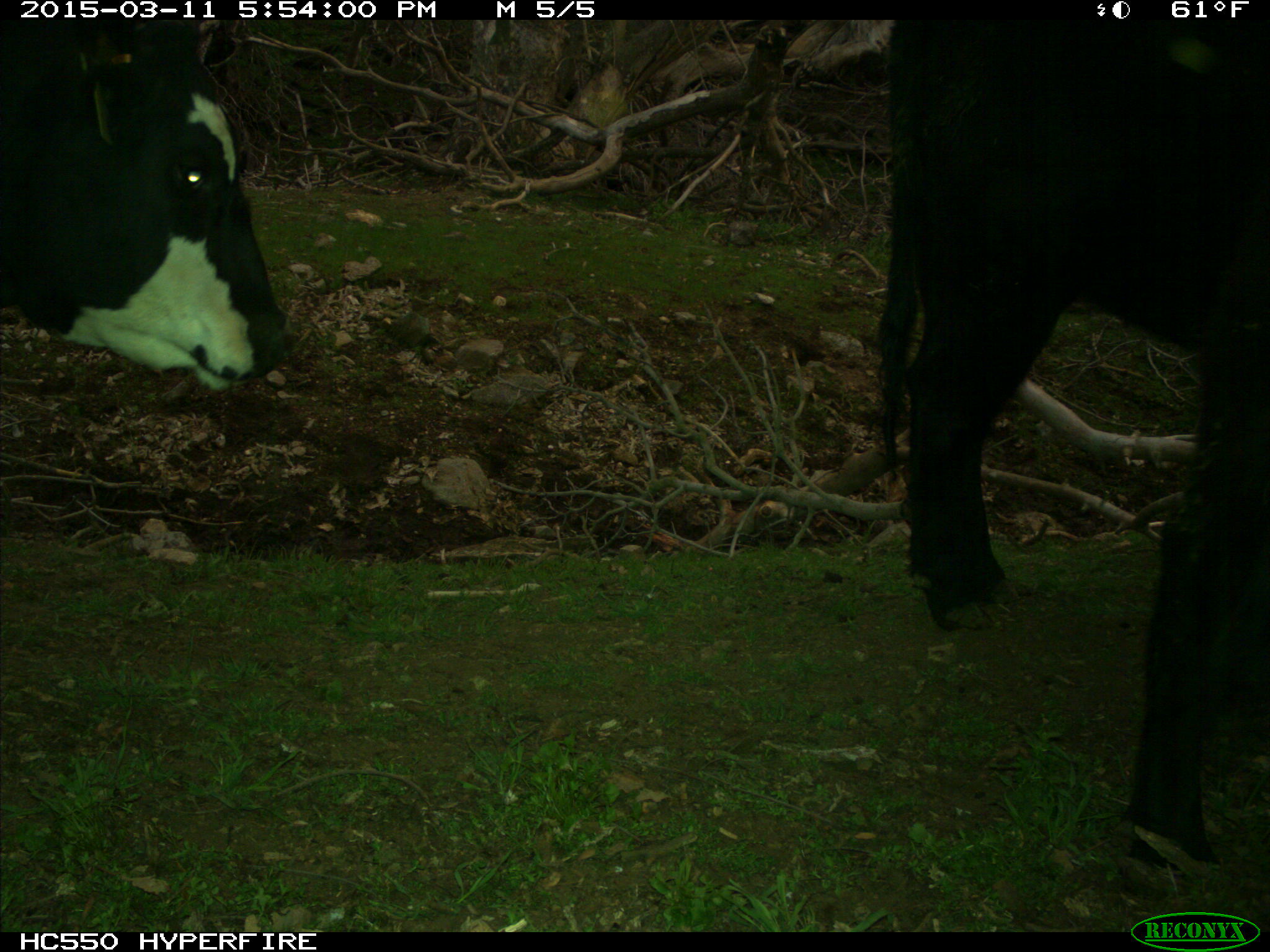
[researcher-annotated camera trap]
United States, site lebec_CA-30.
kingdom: Animalia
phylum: Chordata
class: Mammalia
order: Artiodactyla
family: Bovidae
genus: Bos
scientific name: Bos taurus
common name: domestic cow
Bos taurus (domestic cow).